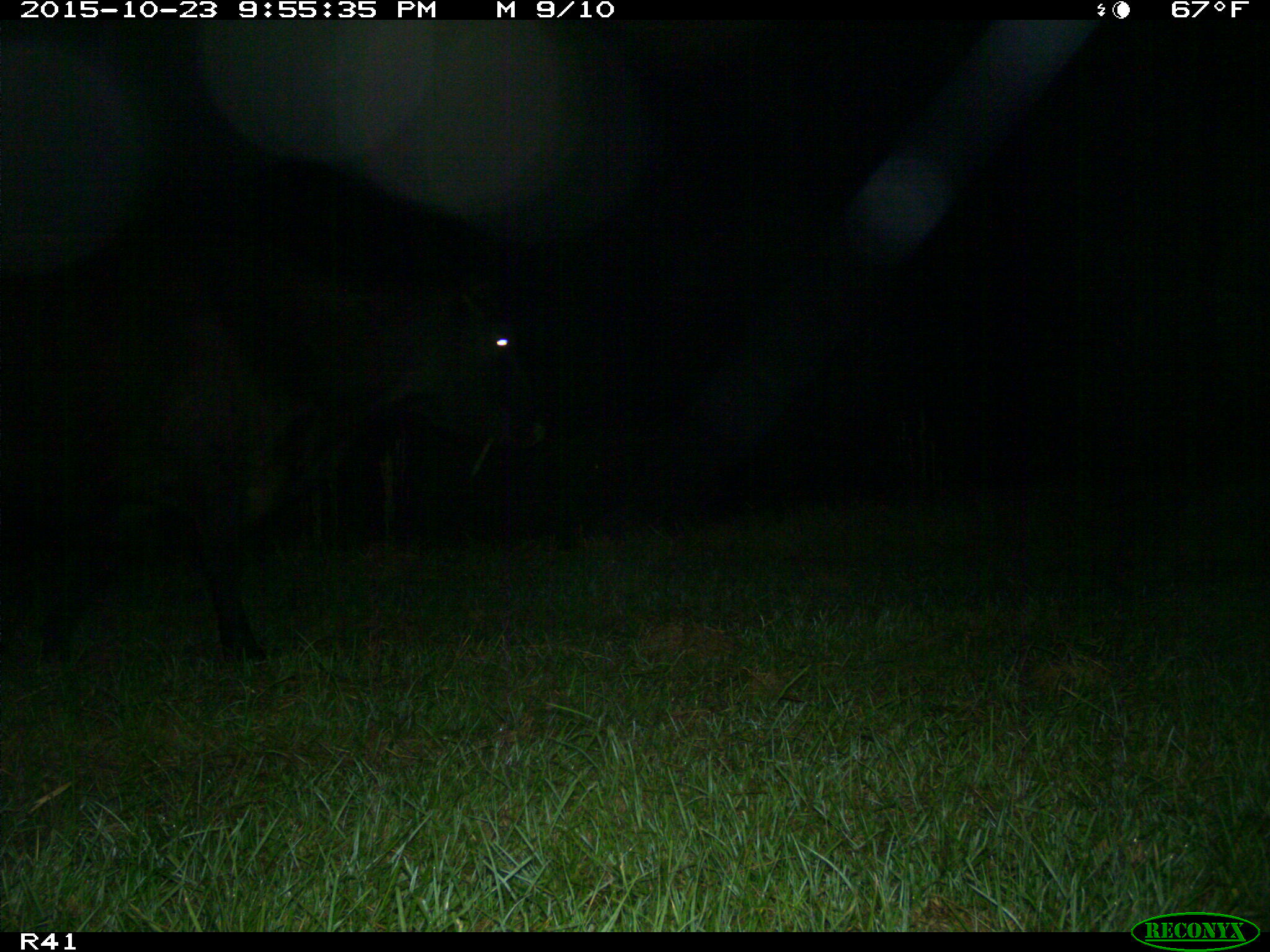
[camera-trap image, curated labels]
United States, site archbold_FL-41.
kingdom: Animalia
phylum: Chordata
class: Mammalia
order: Artiodactyla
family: Bovidae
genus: Bos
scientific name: Bos taurus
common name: domestic cow